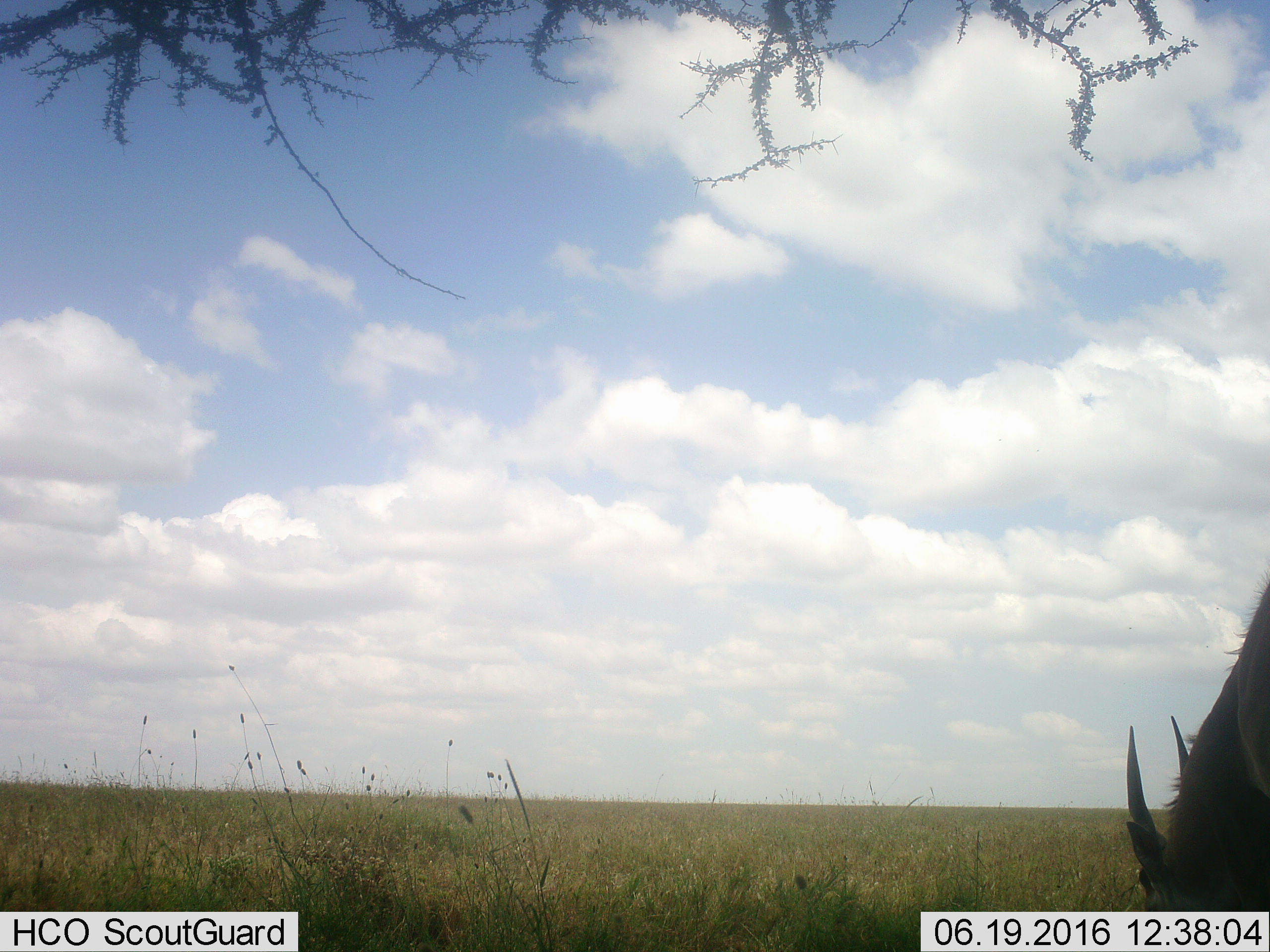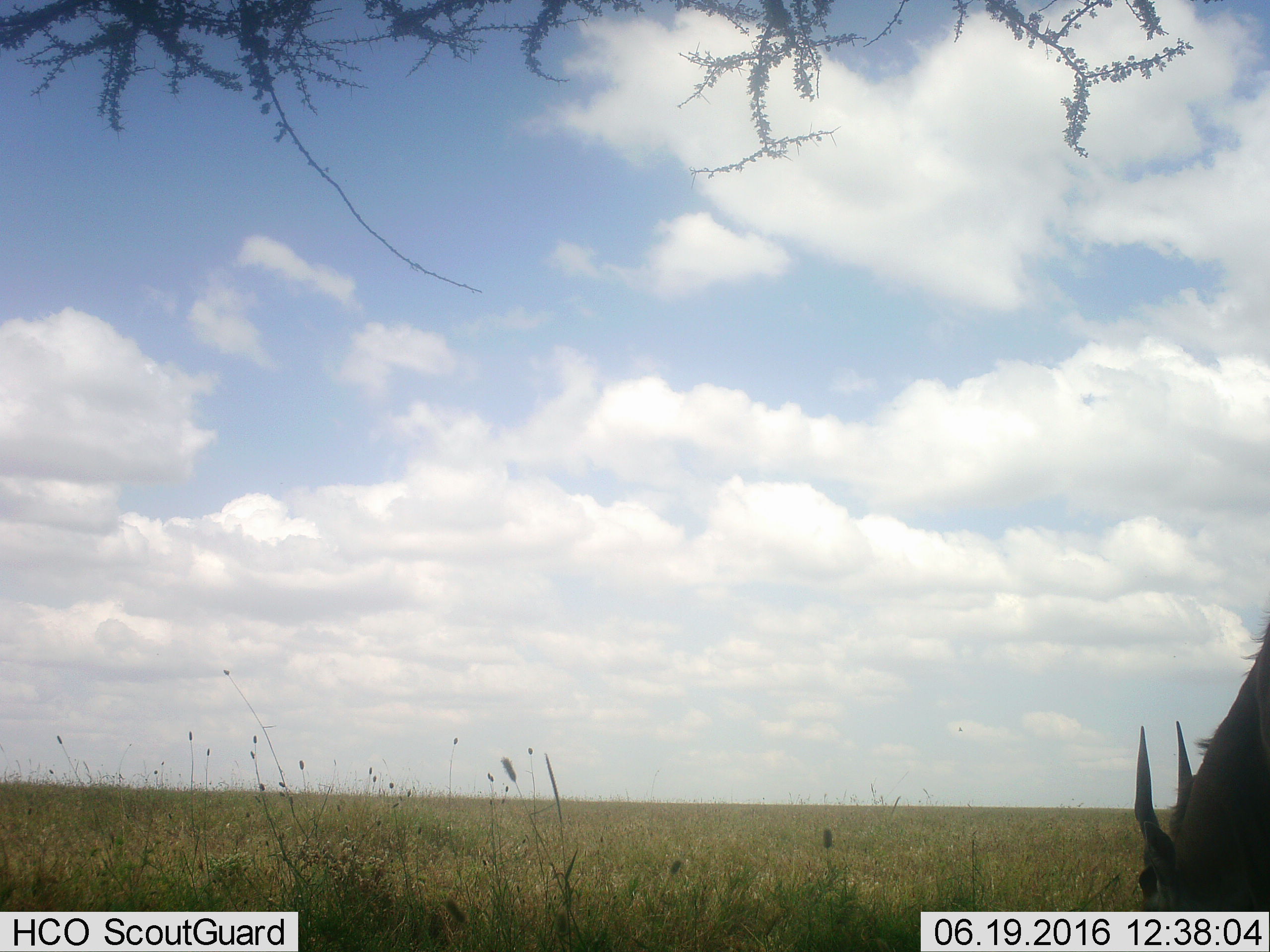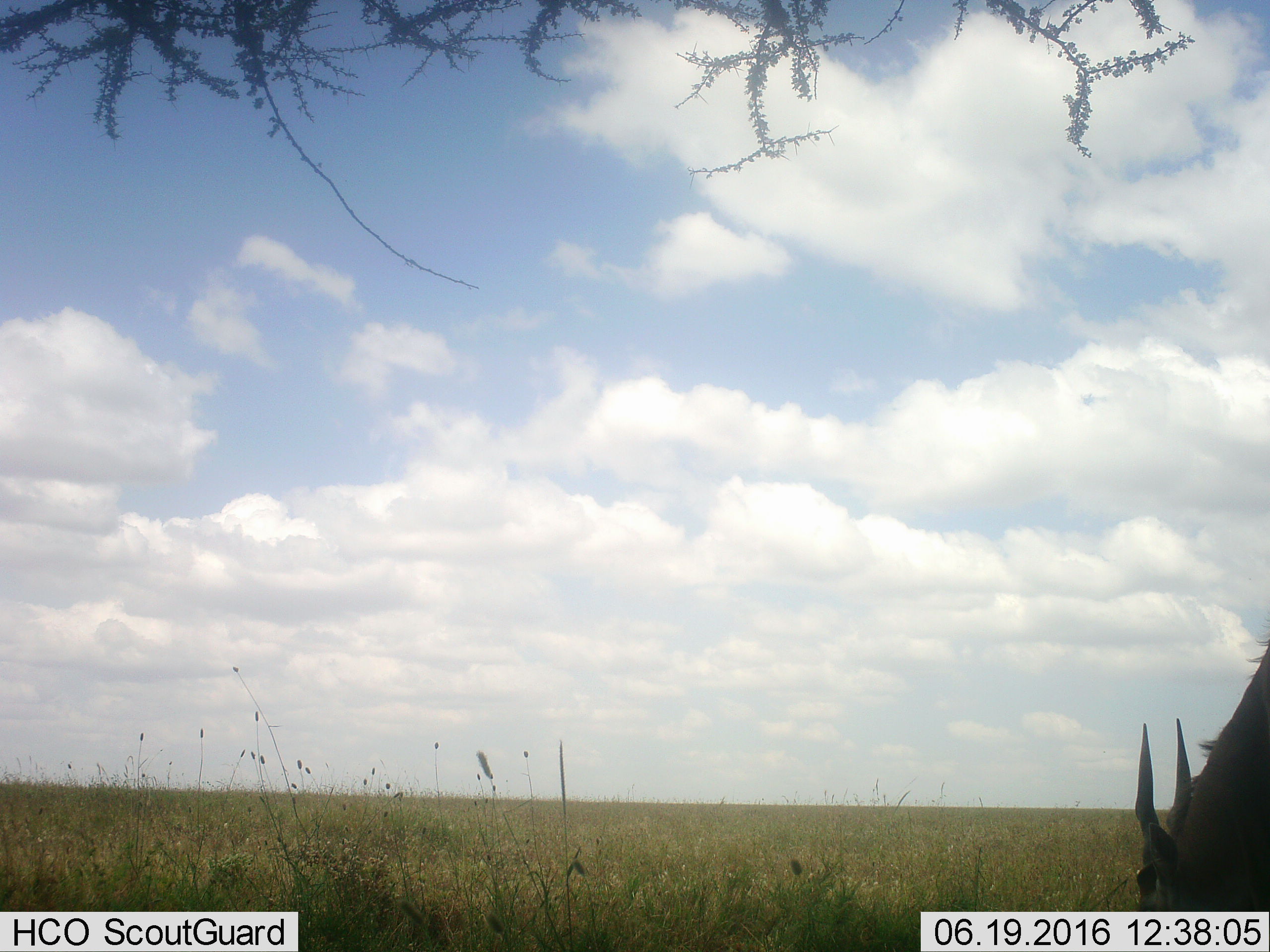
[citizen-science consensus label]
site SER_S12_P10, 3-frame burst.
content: unidentified animal